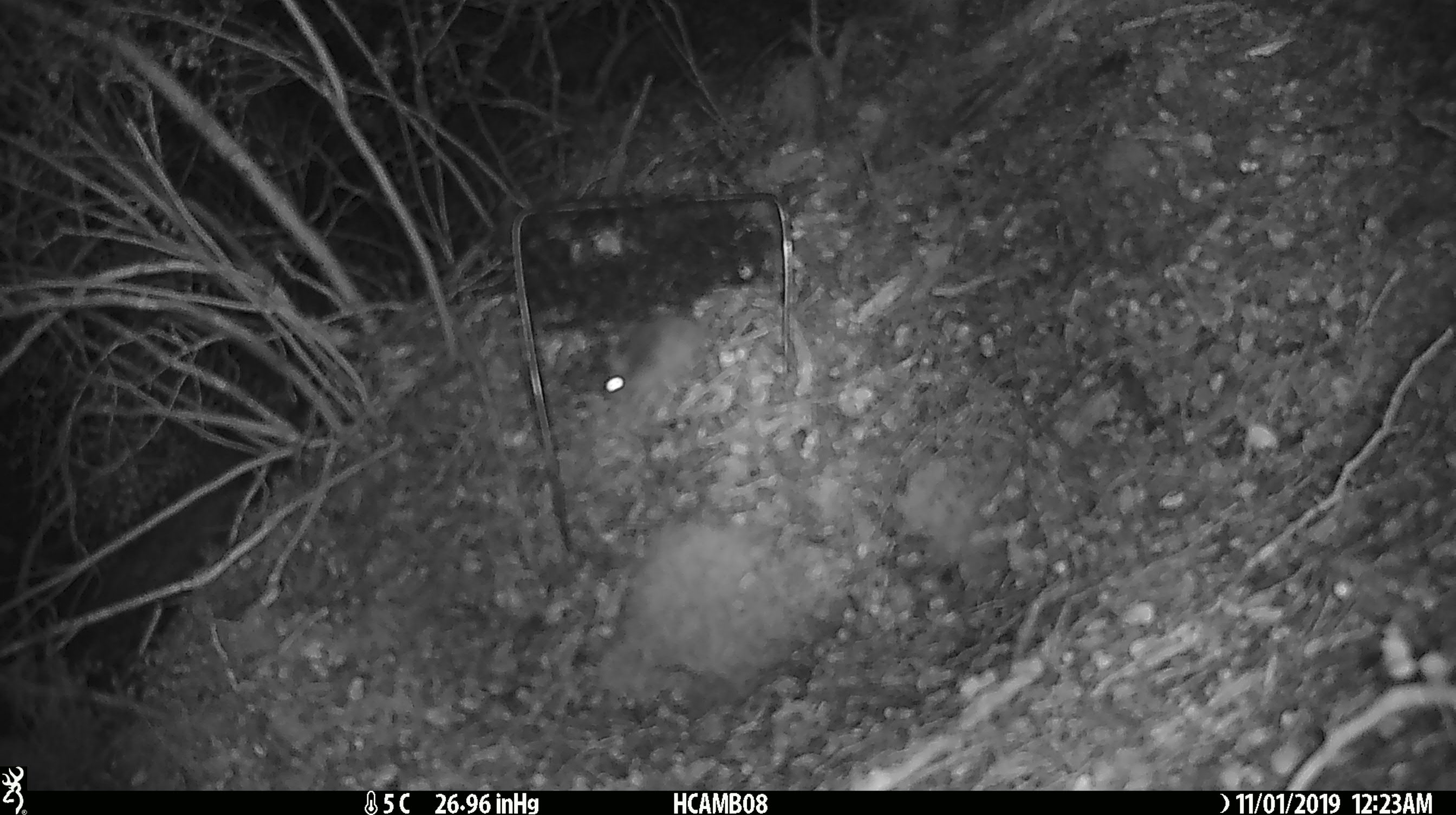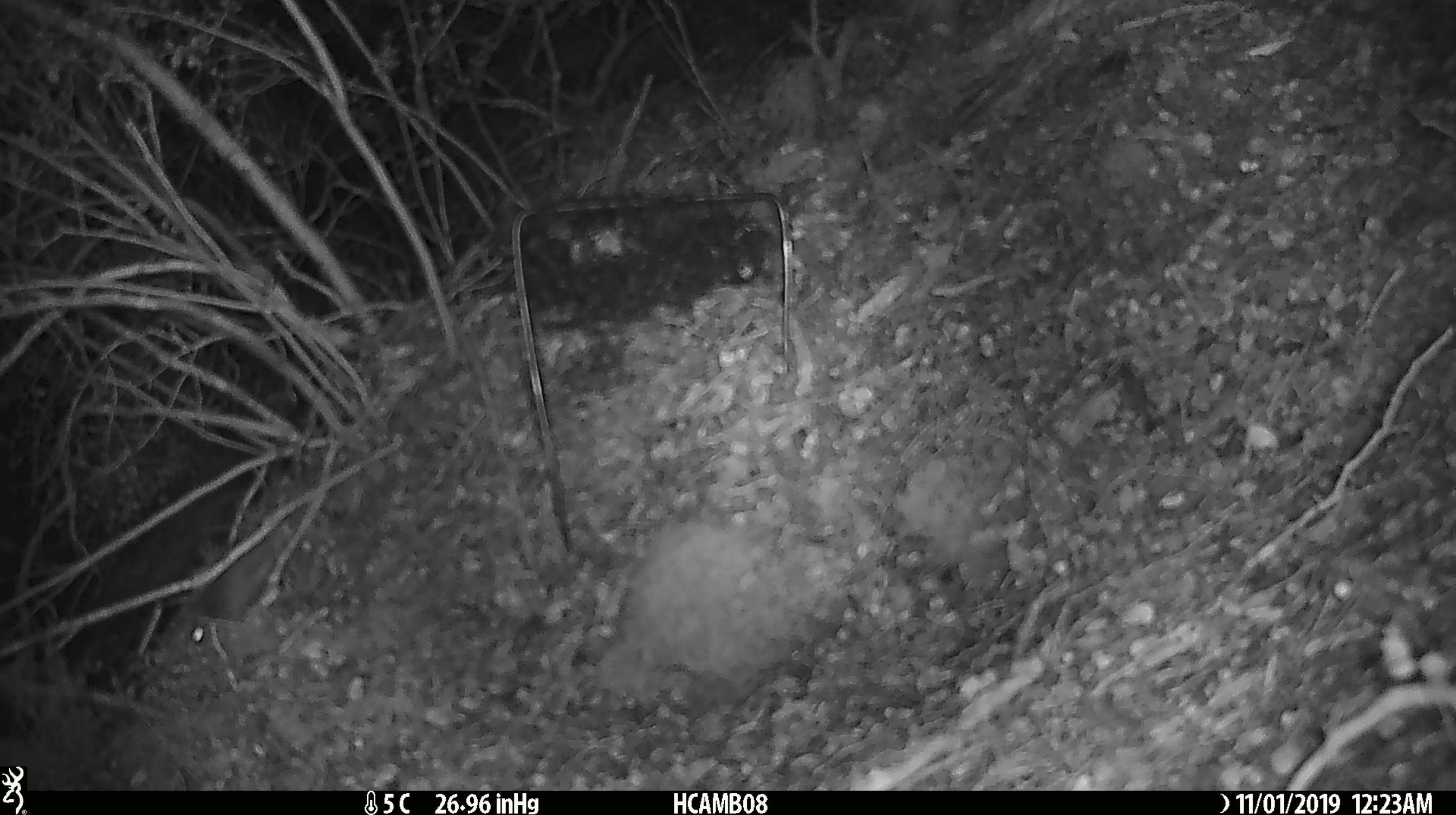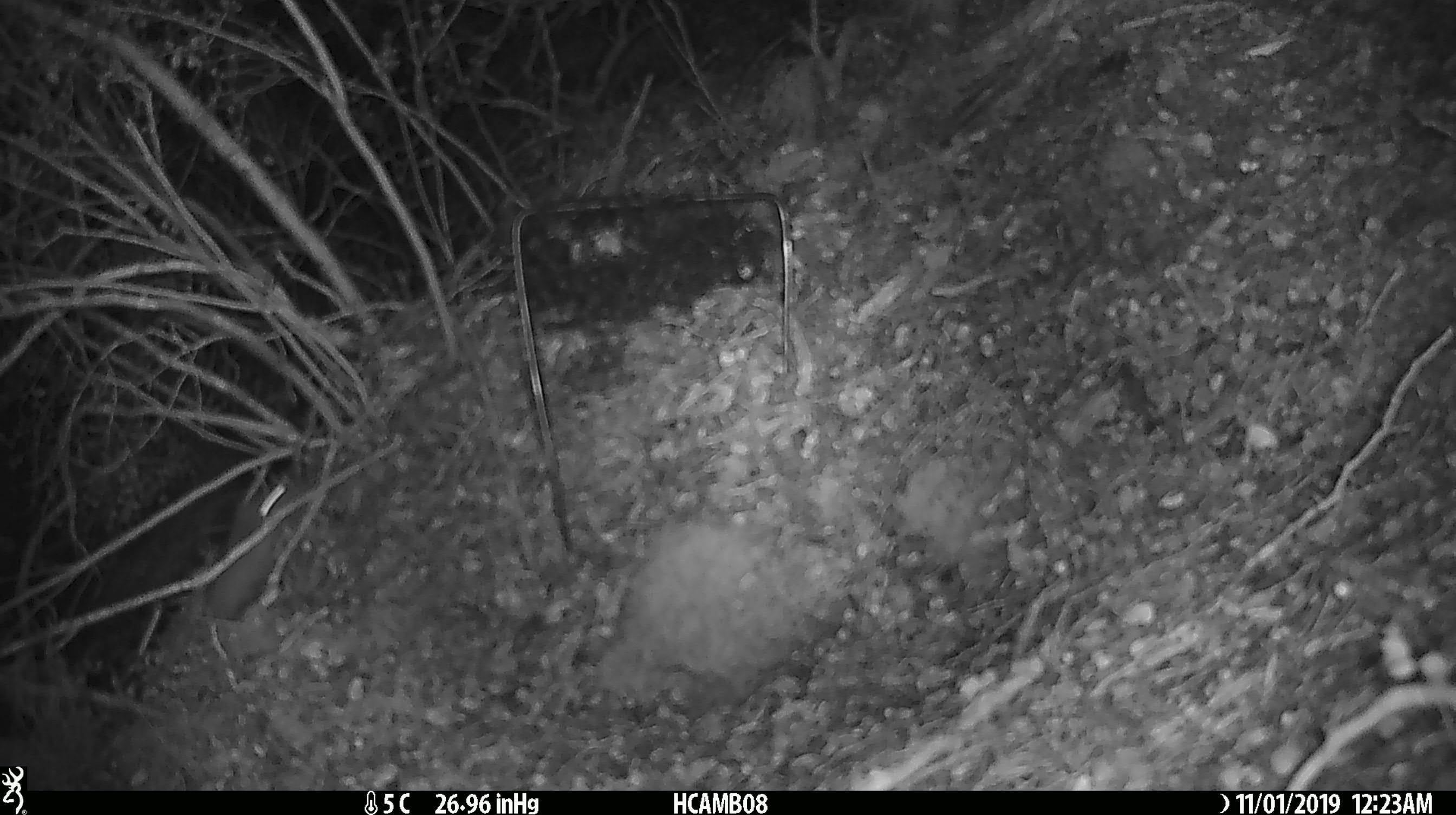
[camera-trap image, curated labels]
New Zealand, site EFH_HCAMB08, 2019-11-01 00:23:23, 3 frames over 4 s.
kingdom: Animalia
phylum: Chordata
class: Mammalia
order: Rodentia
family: Muridae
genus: Mus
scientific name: Mus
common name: mouse